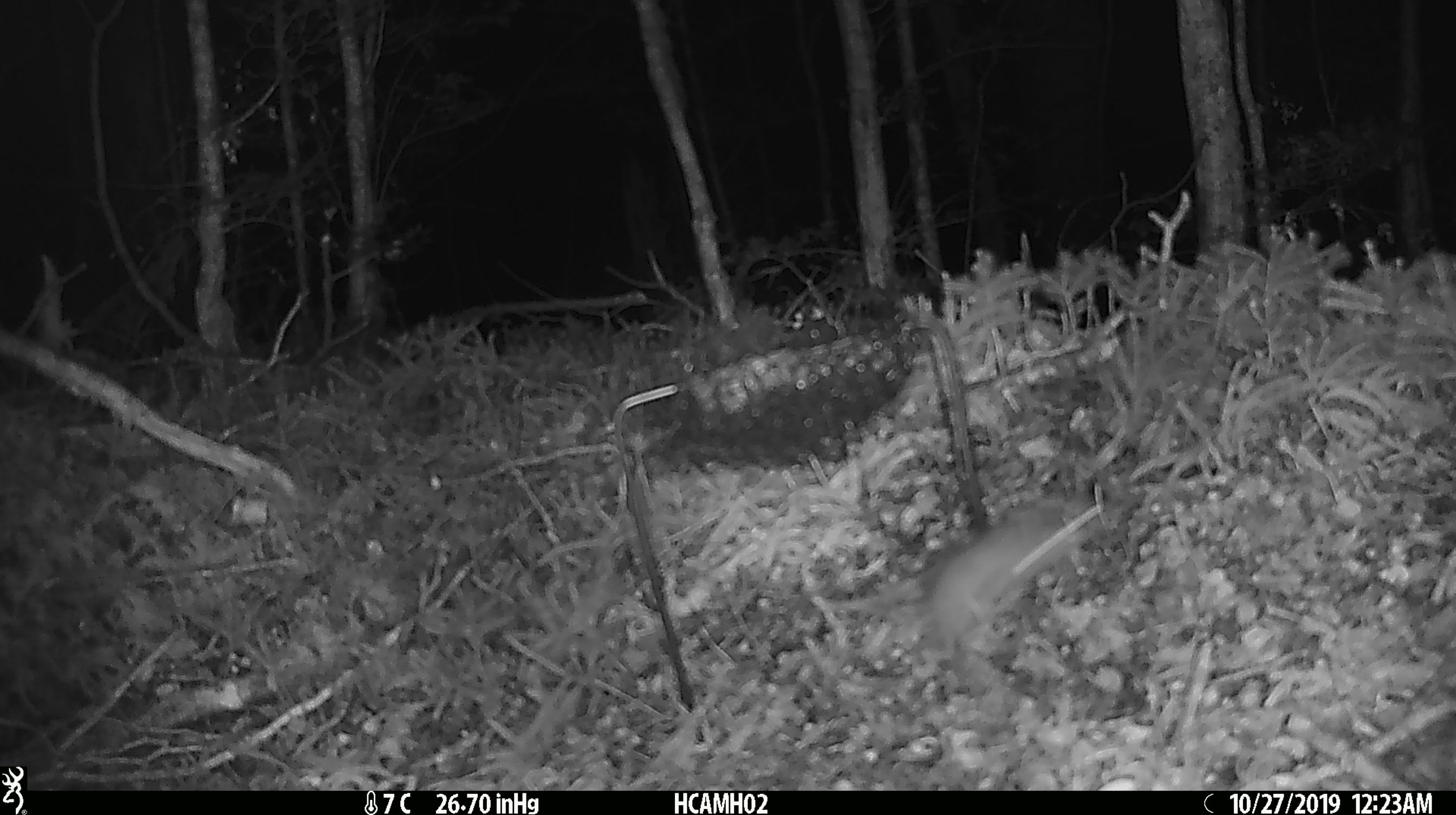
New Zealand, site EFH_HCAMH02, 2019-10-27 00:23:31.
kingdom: Animalia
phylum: Chordata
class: Mammalia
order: Rodentia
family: Muridae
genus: Mus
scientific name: Mus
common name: mouse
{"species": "mouse (Mus)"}